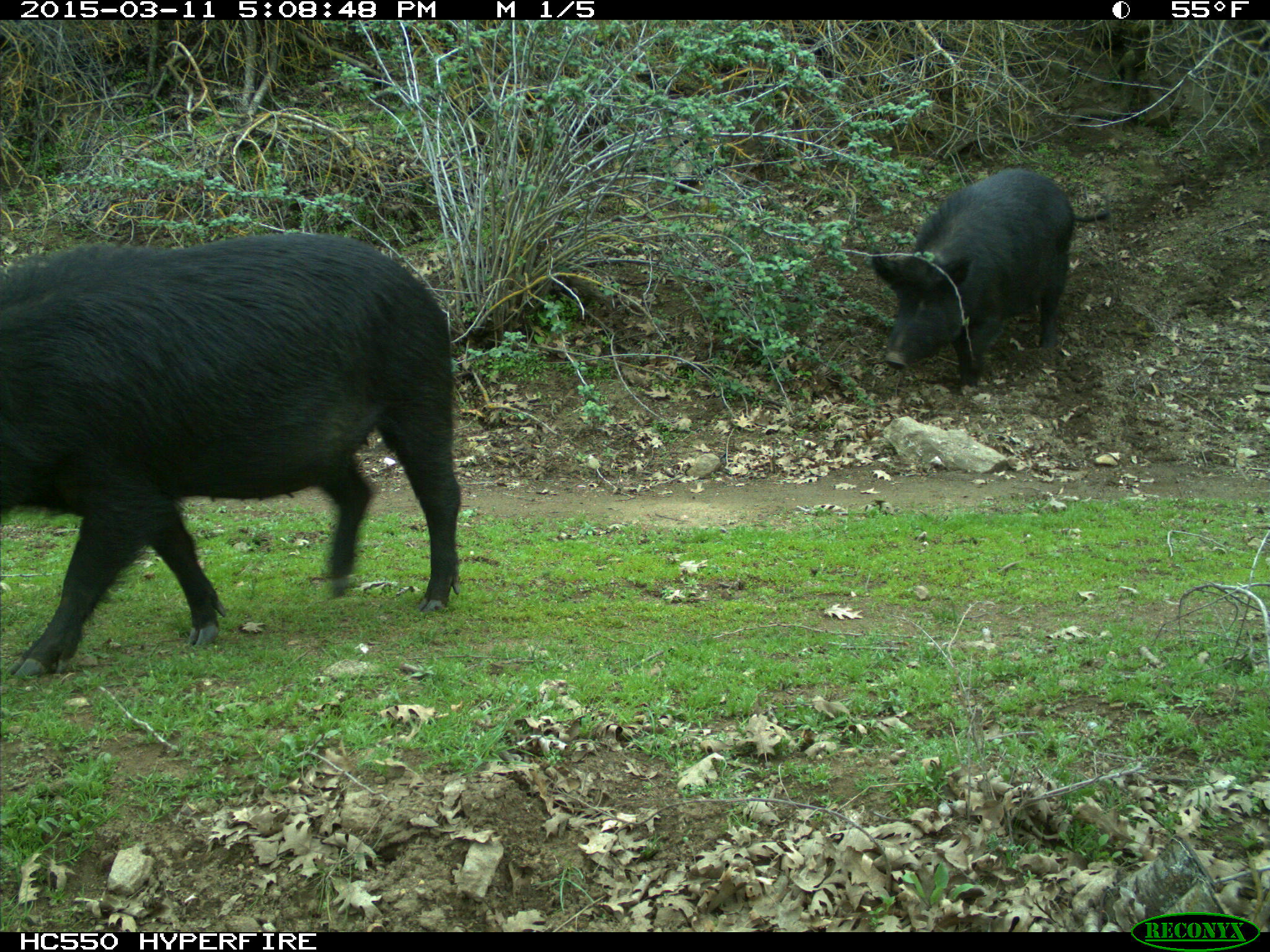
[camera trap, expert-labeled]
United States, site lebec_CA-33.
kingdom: Animalia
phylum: Chordata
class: Mammalia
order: Artiodactyla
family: Suidae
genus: Sus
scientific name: Sus scrofa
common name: wild boar